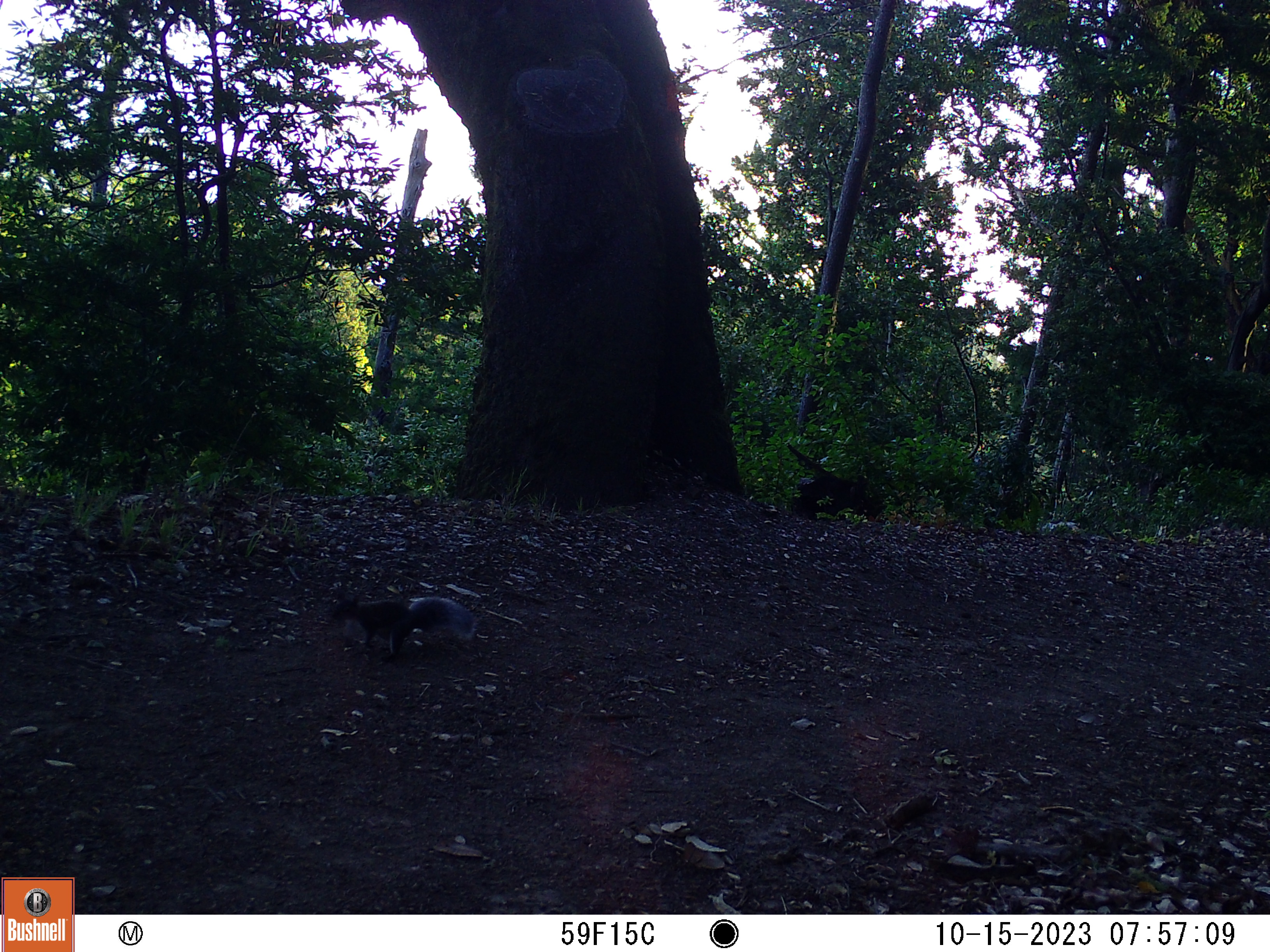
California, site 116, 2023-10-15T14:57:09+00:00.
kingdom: Animalia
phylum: Chordata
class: Mammalia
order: Rodentia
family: Sciuridae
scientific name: Sciuridae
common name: squirrel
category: unknown squirrel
Unknown squirrel (squirrel) (Sciuridae).